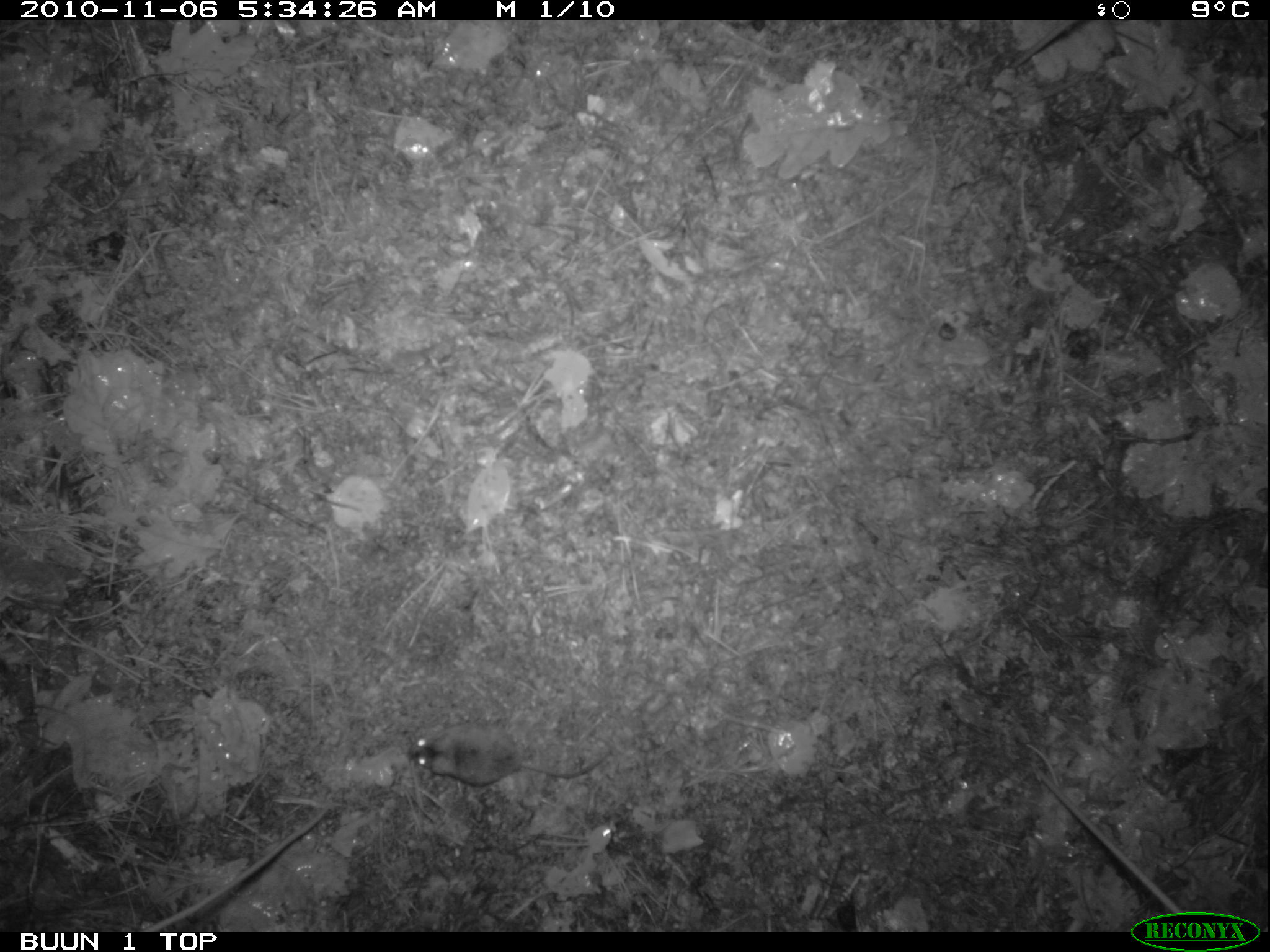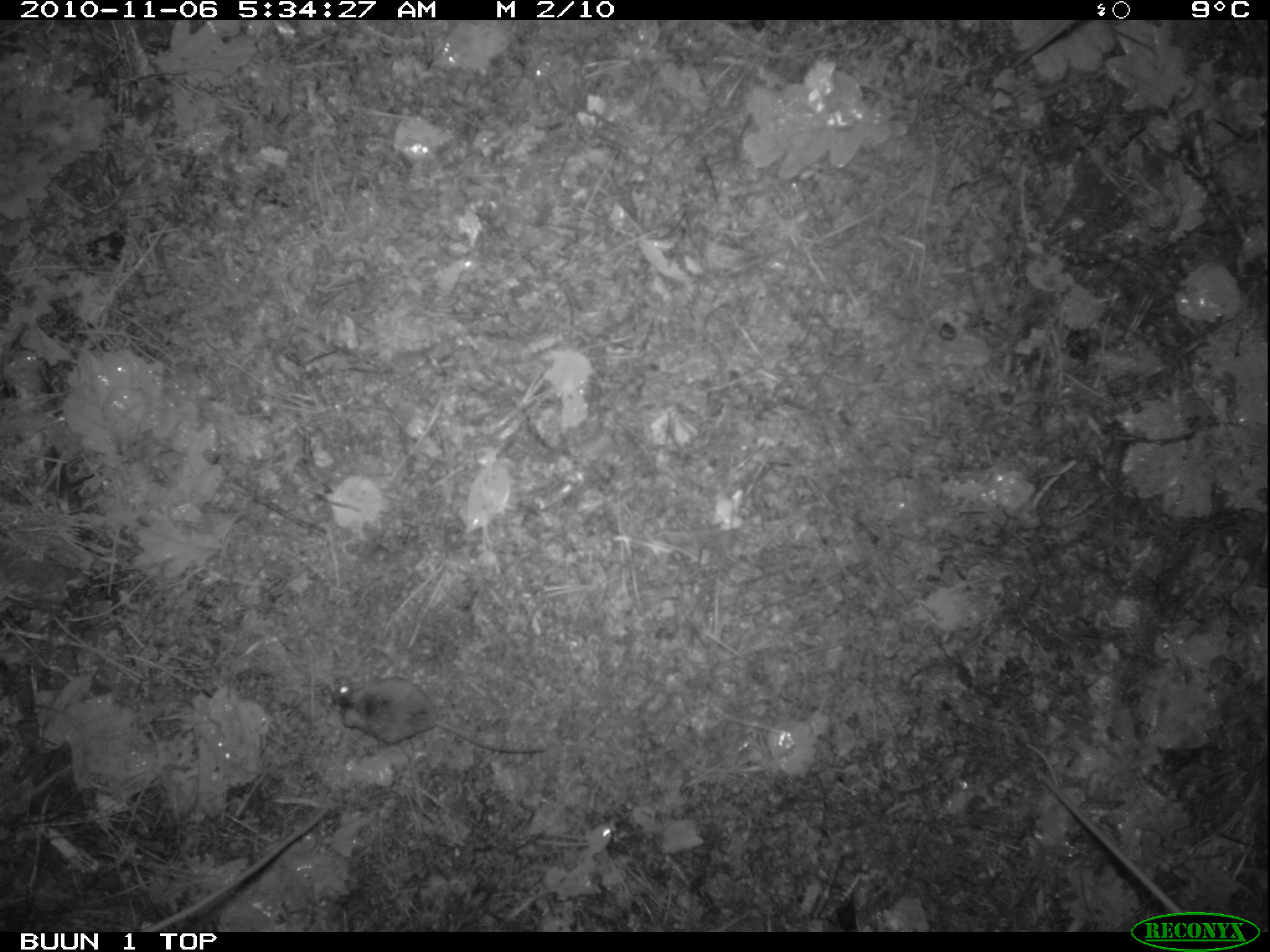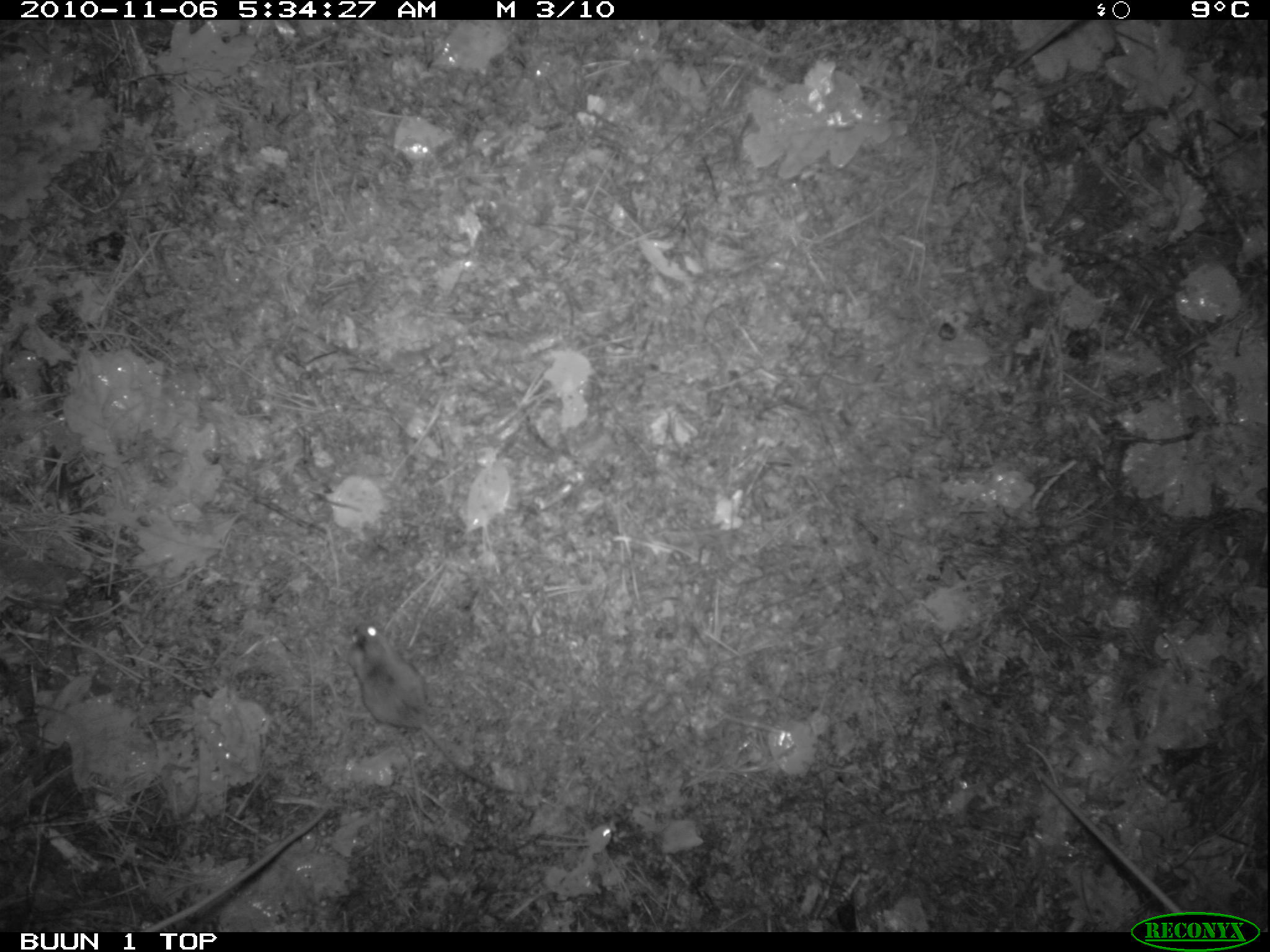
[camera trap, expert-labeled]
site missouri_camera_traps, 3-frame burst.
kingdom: Animalia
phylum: Chordata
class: Mammalia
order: Rodentia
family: Muridae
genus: Apodemus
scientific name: Apodemus sylvaticus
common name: wood mouse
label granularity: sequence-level